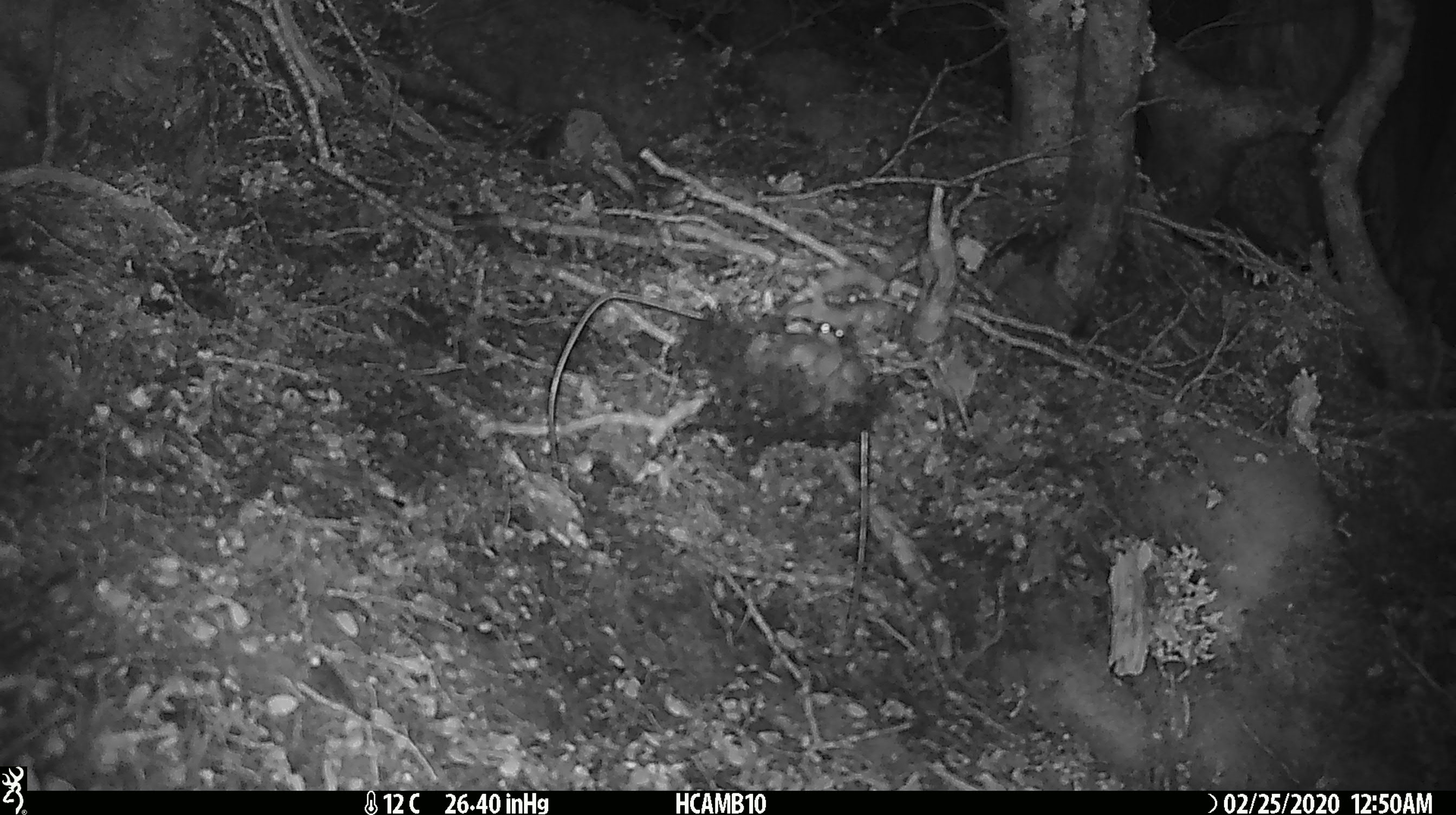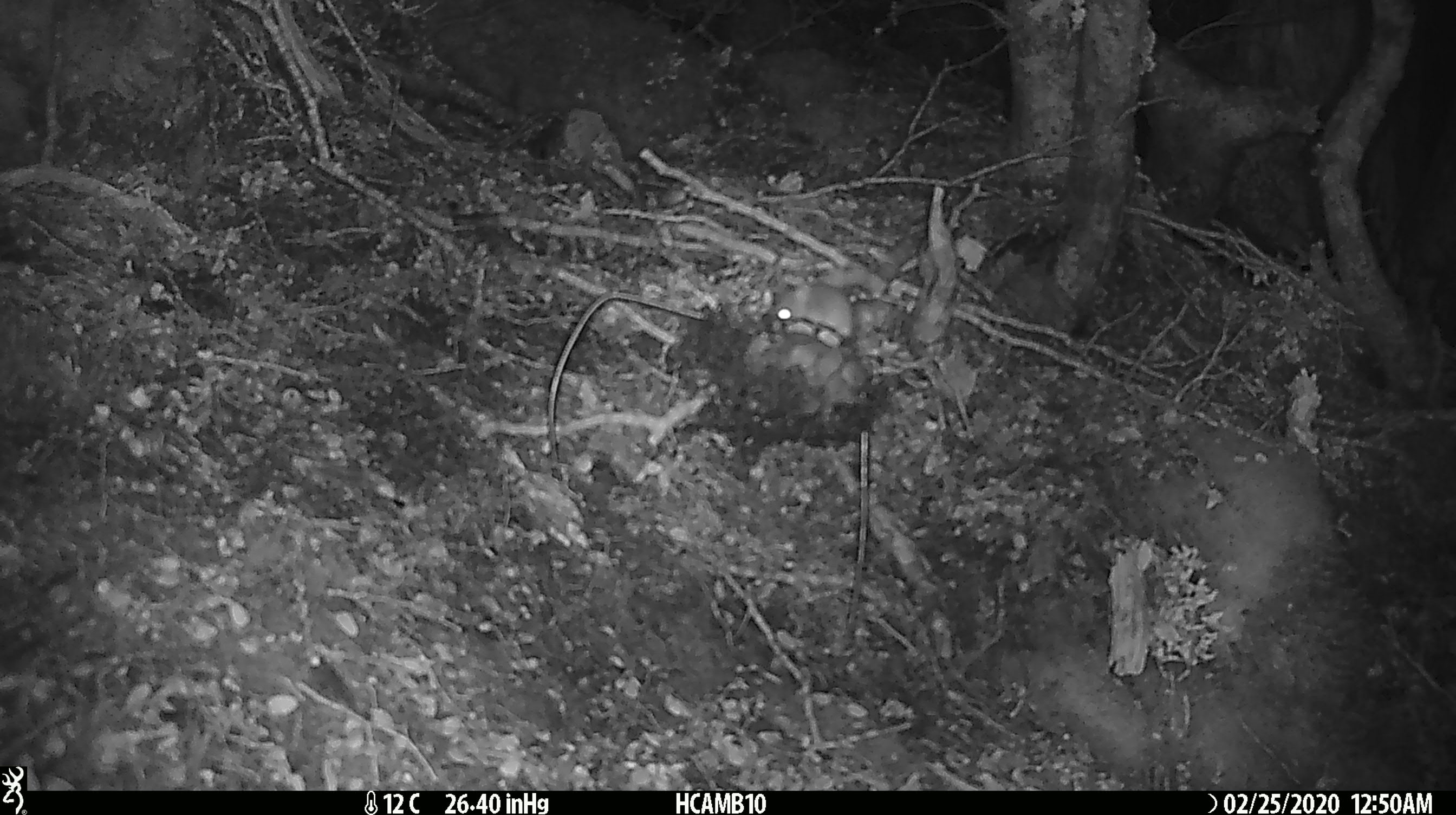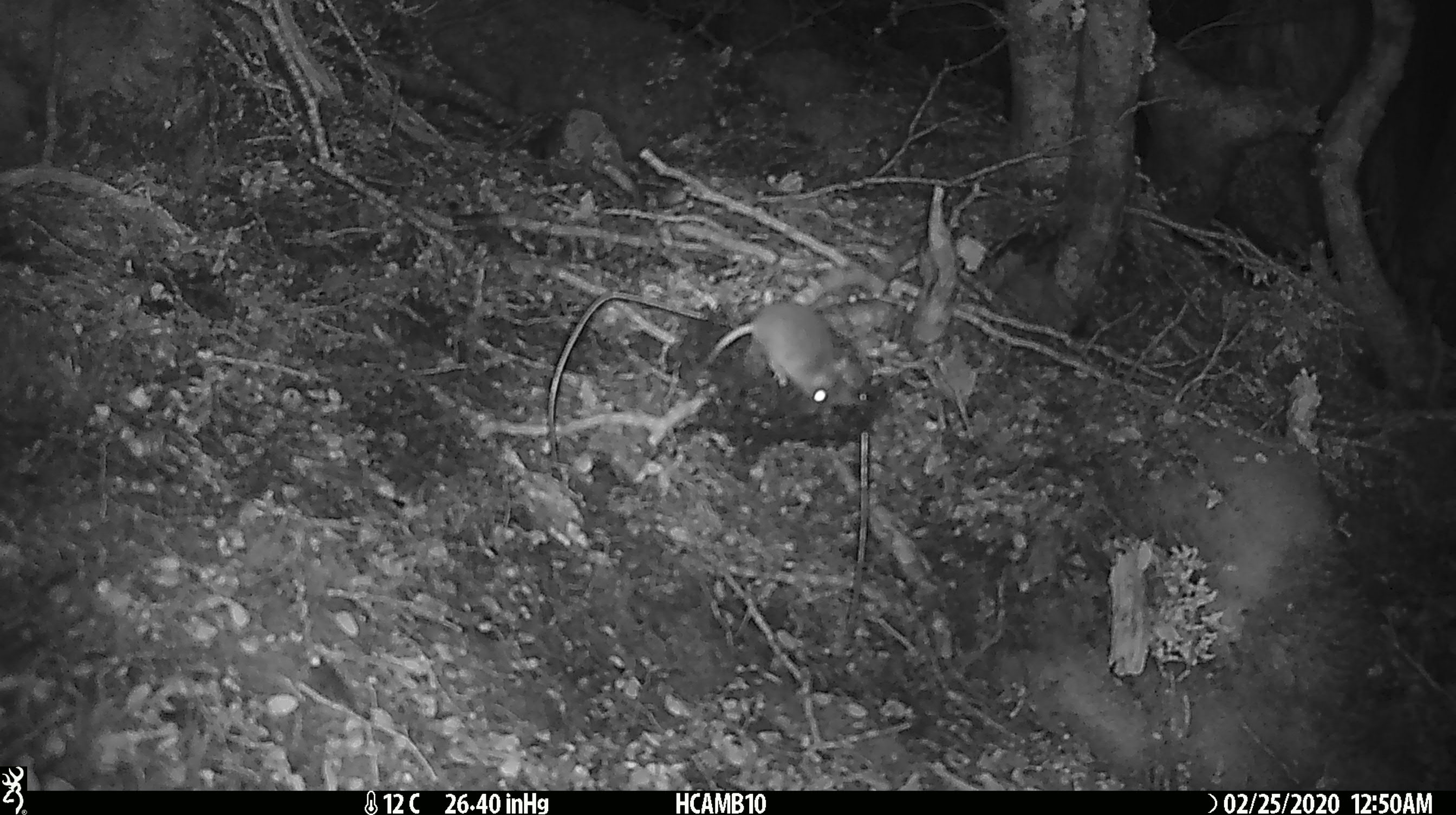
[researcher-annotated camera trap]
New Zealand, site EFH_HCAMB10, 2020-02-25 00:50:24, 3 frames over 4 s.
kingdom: Animalia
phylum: Chordata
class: Mammalia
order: Rodentia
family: Muridae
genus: Mus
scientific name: Mus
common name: mouse